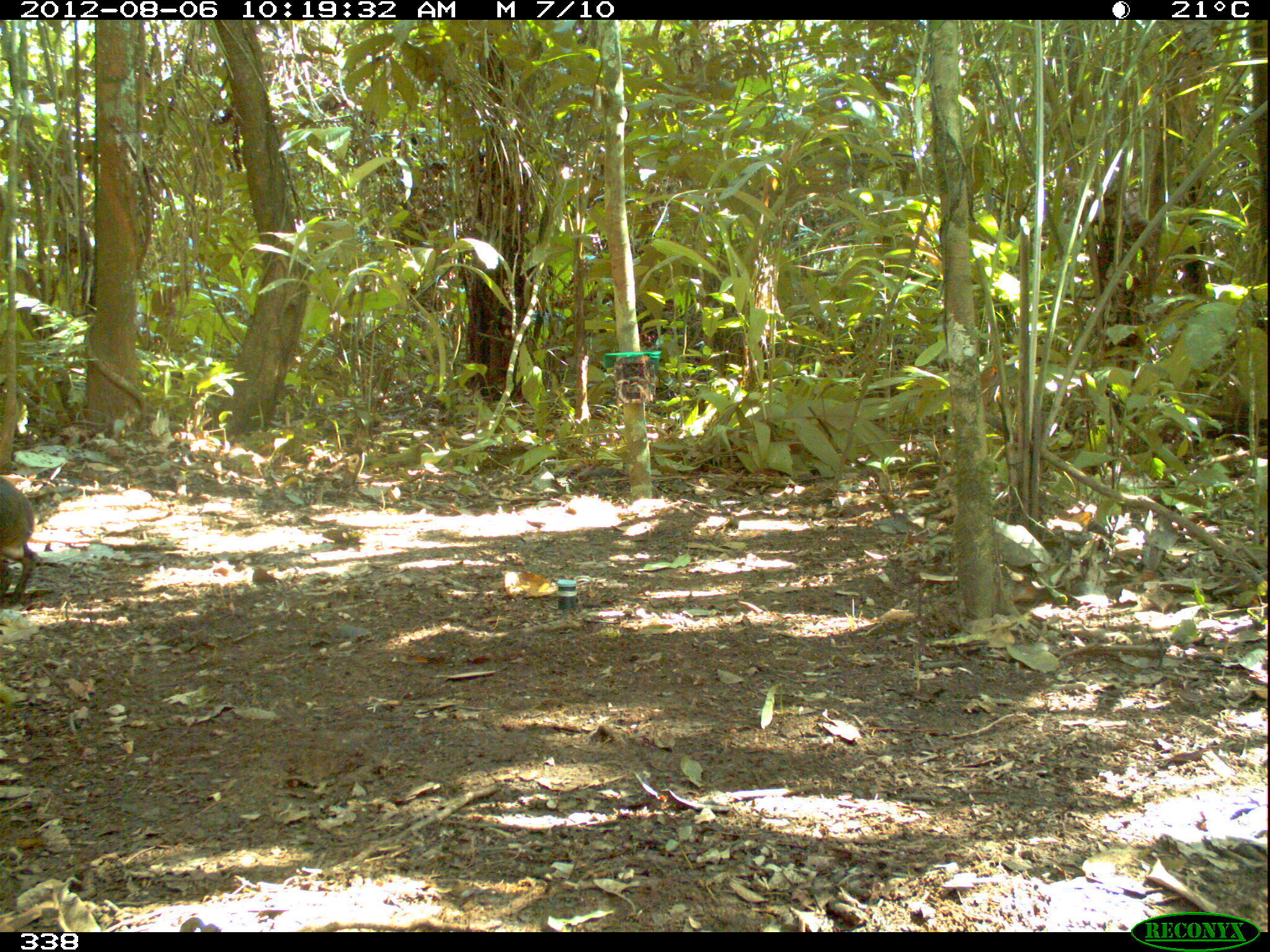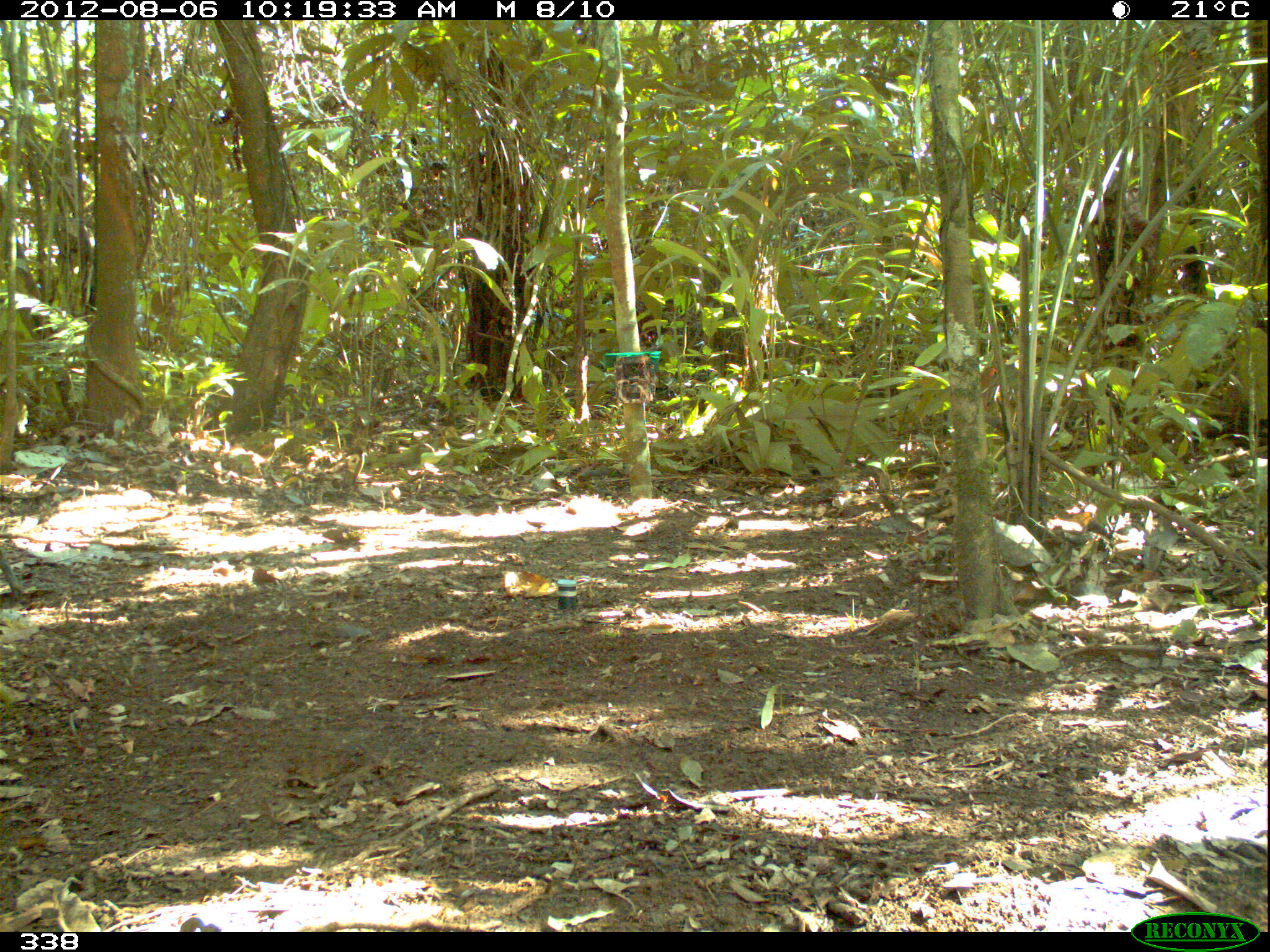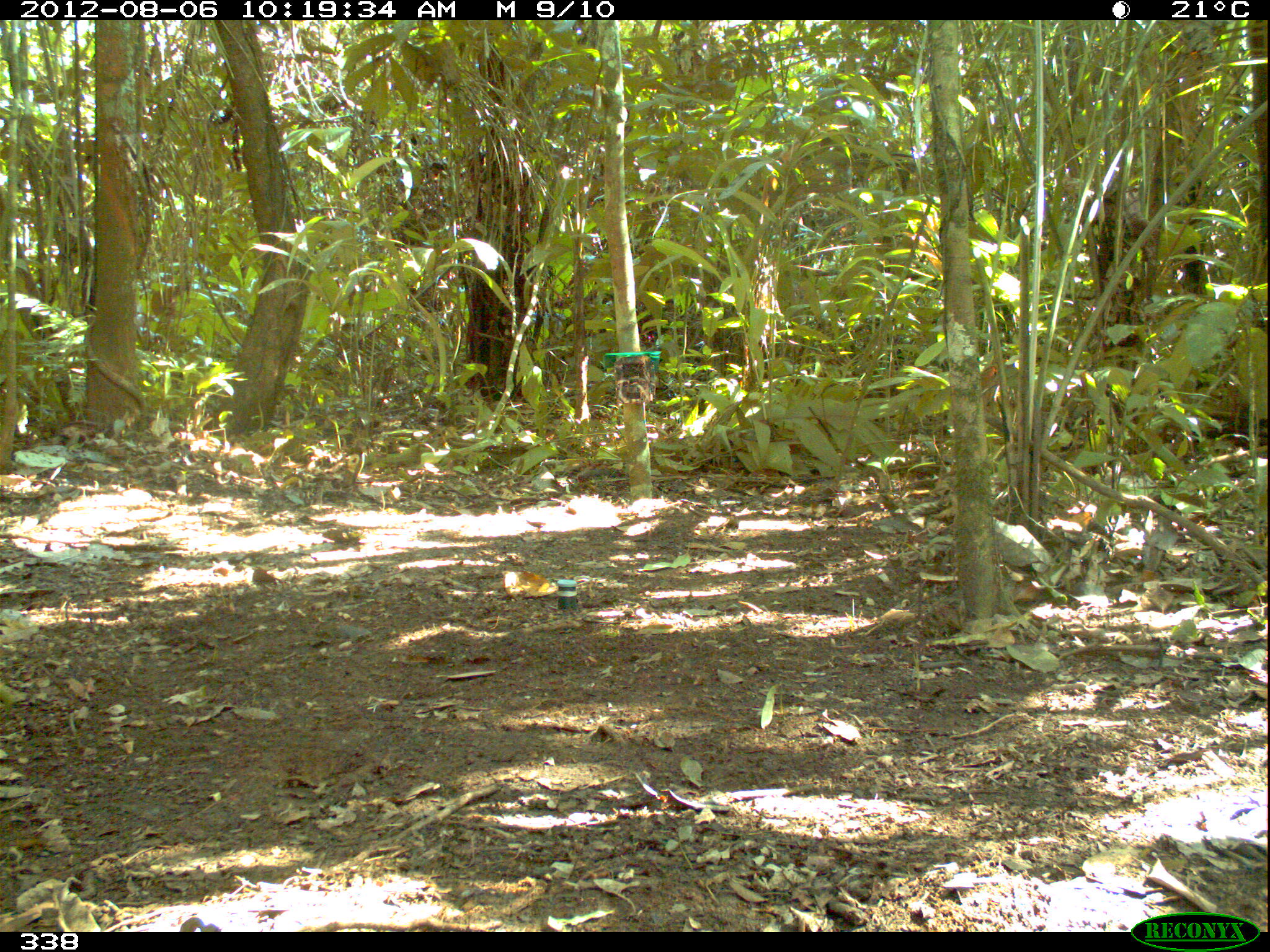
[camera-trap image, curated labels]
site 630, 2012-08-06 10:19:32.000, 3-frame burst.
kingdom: Animalia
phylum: Chordata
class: Mammalia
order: Rodentia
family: Dasyproctidae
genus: Dasyprocta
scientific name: Dasyprocta punctata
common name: central american agouti